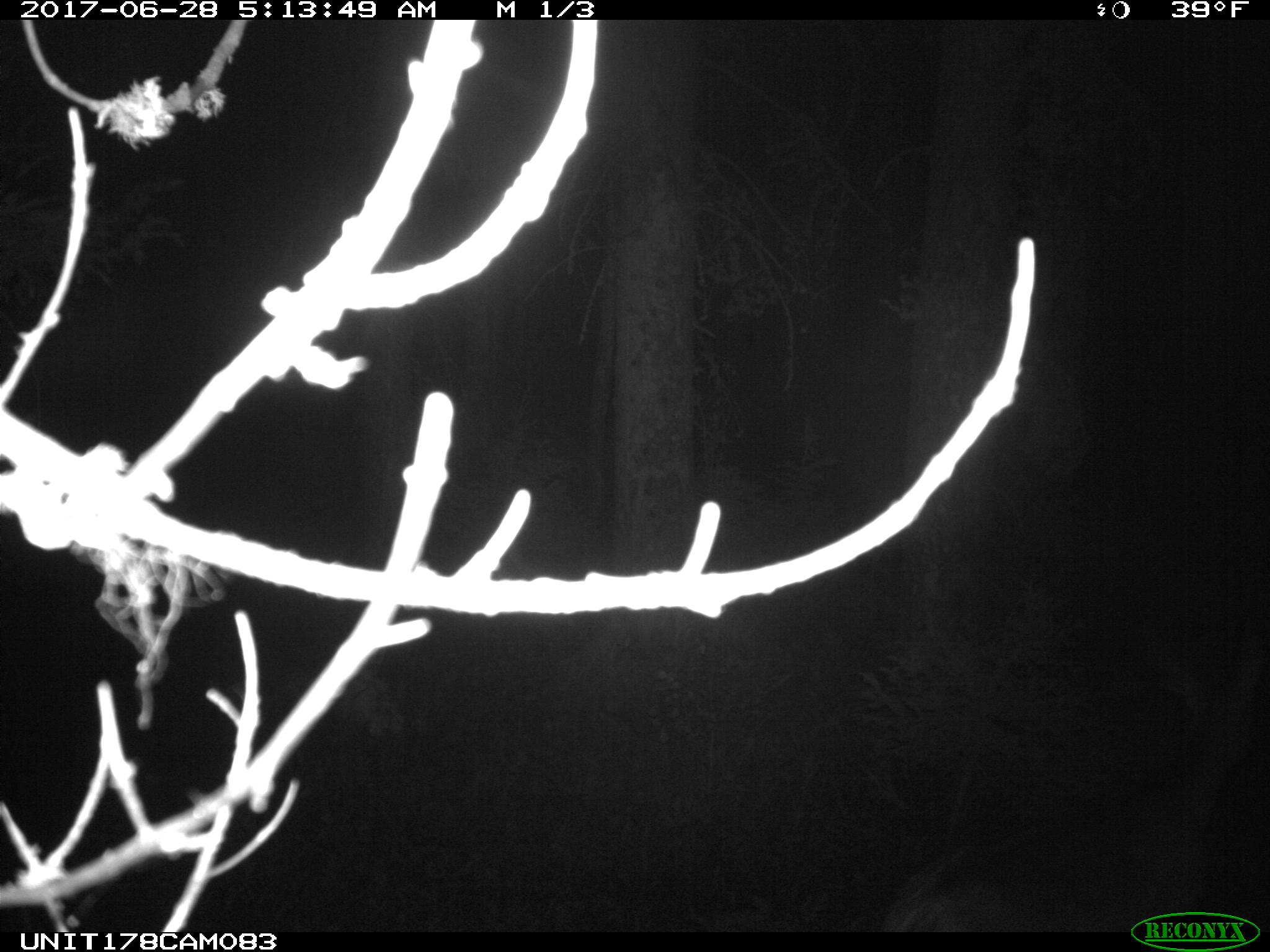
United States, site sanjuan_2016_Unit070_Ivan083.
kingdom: Animalia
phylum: Chordata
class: Mammalia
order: Artiodactyla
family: Cervidae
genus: Odocoileus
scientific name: Odocoileus hemionus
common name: mule deer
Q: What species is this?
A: Odocoileus hemionus (mule deer).